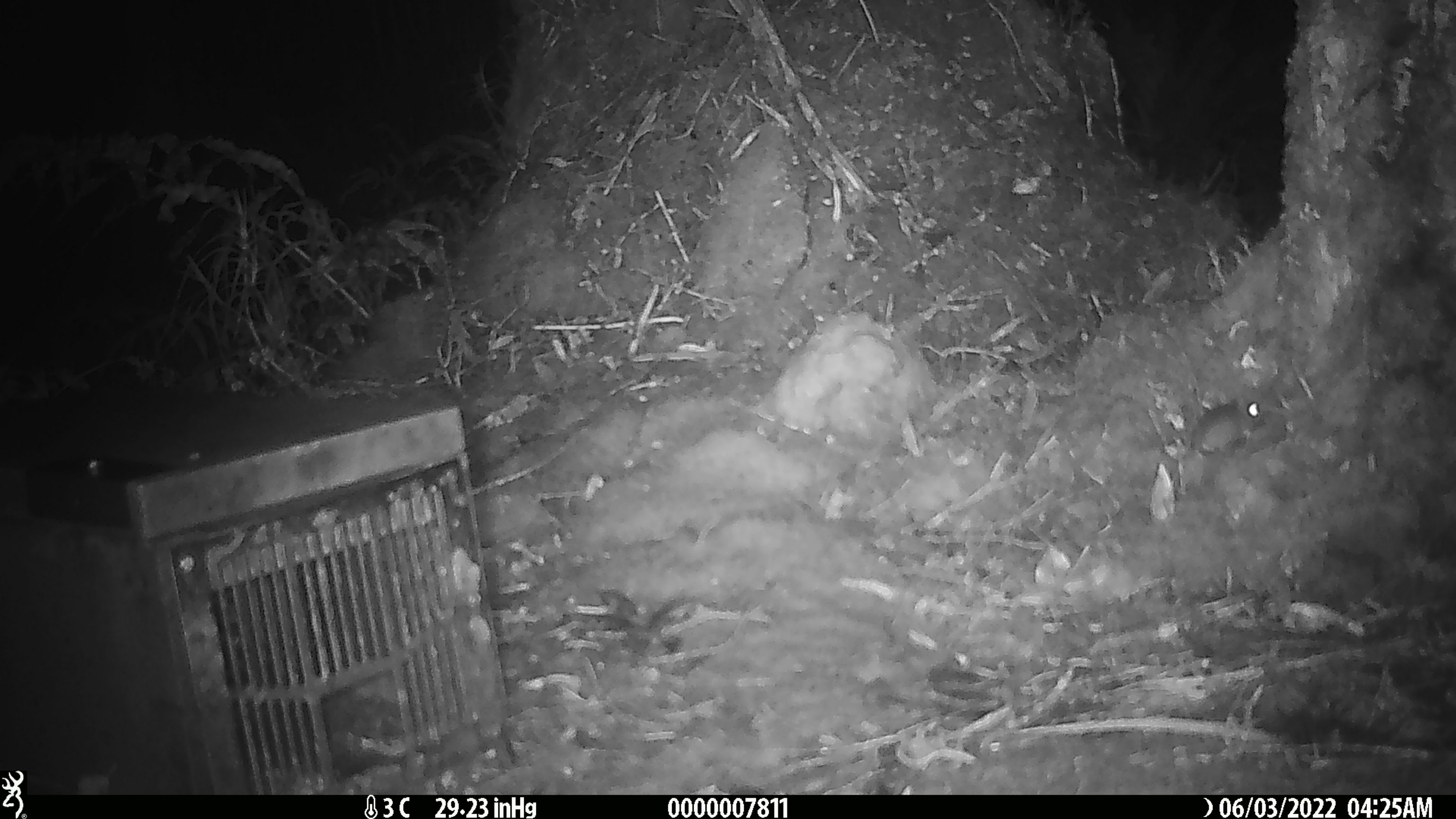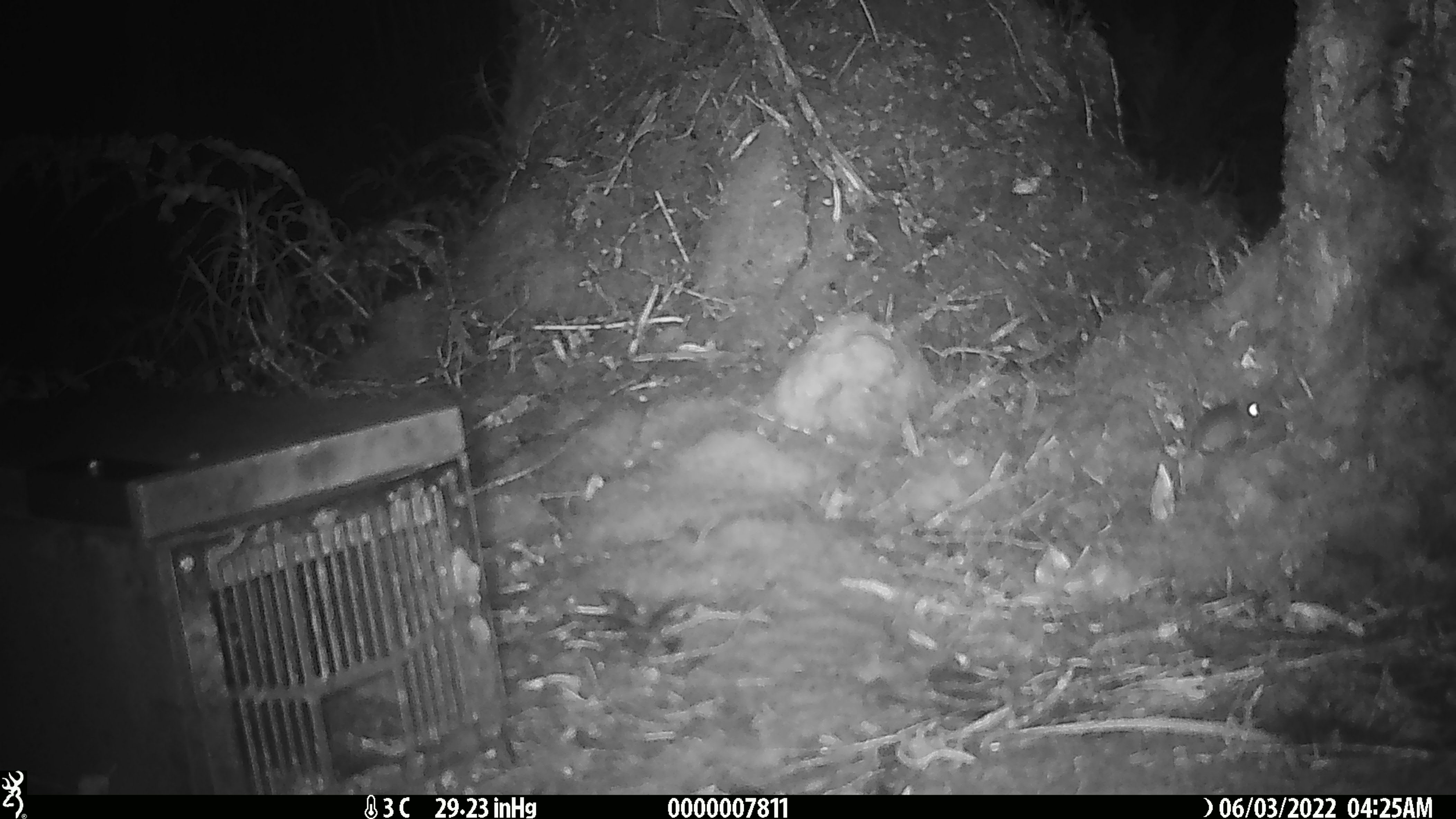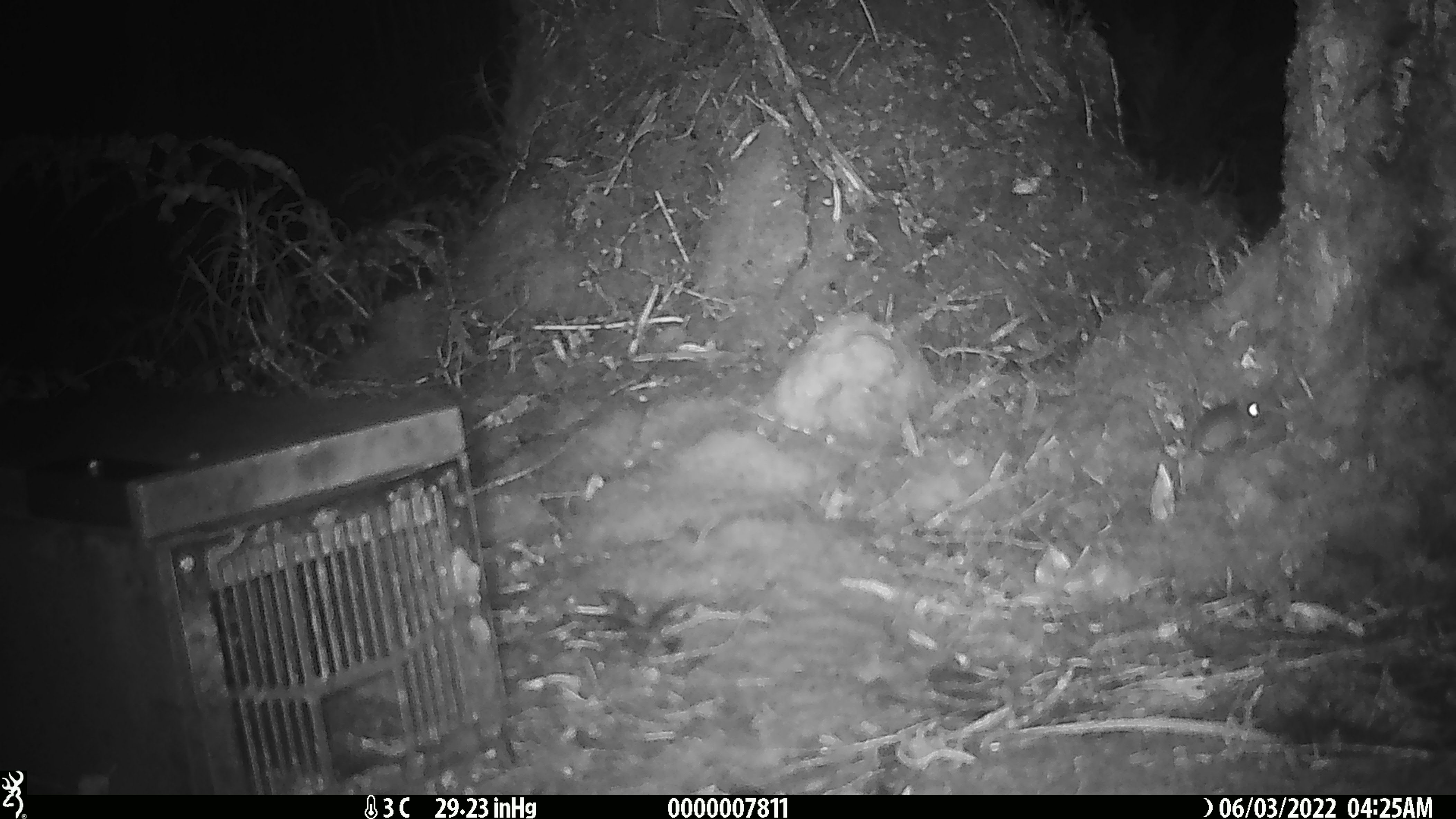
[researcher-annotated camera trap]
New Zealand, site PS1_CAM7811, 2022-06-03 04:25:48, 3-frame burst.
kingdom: Animalia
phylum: Chordata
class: Mammalia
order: Rodentia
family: Muridae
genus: Mus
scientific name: Mus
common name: mouse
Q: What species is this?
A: Mouse (Mus).